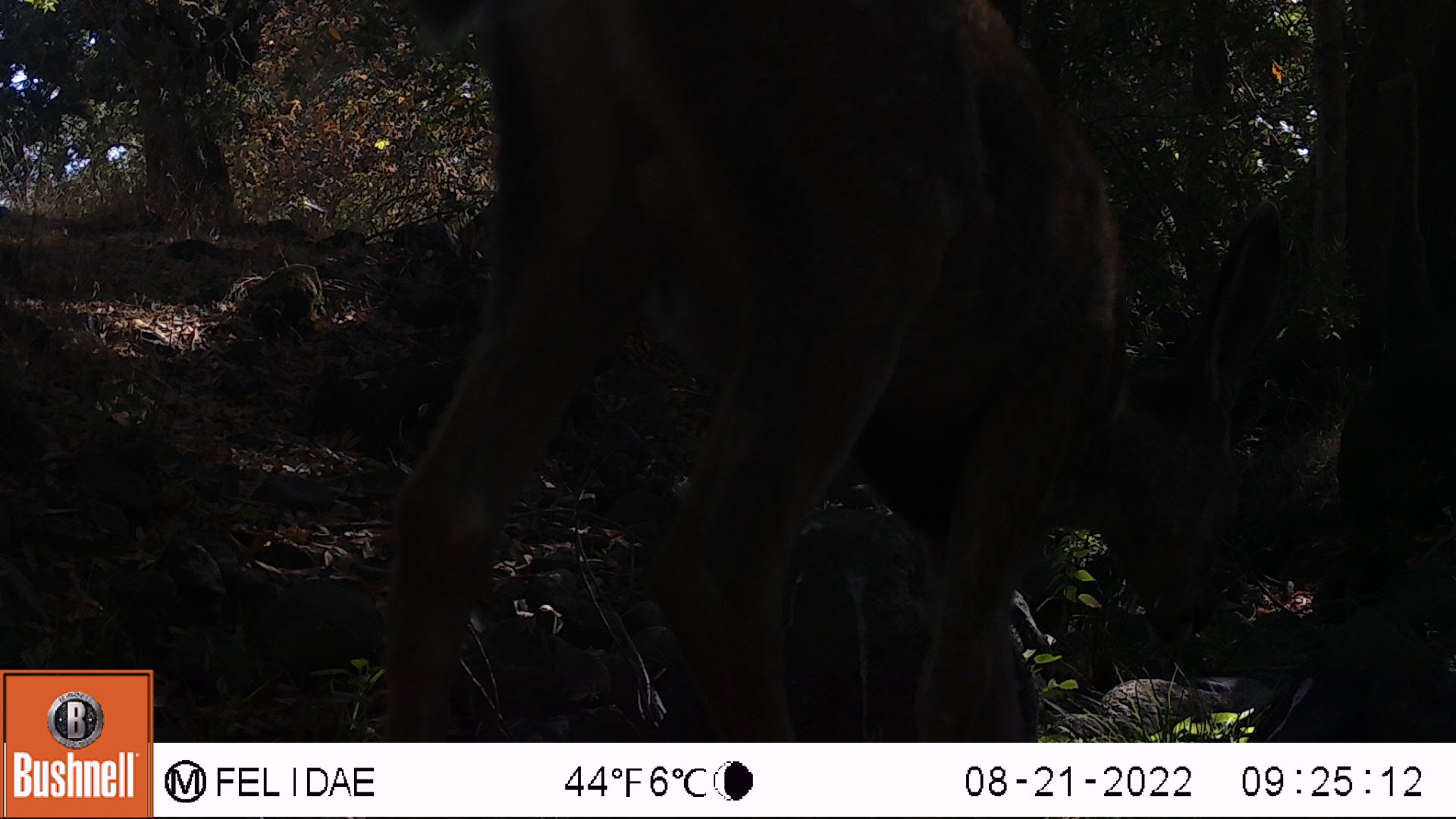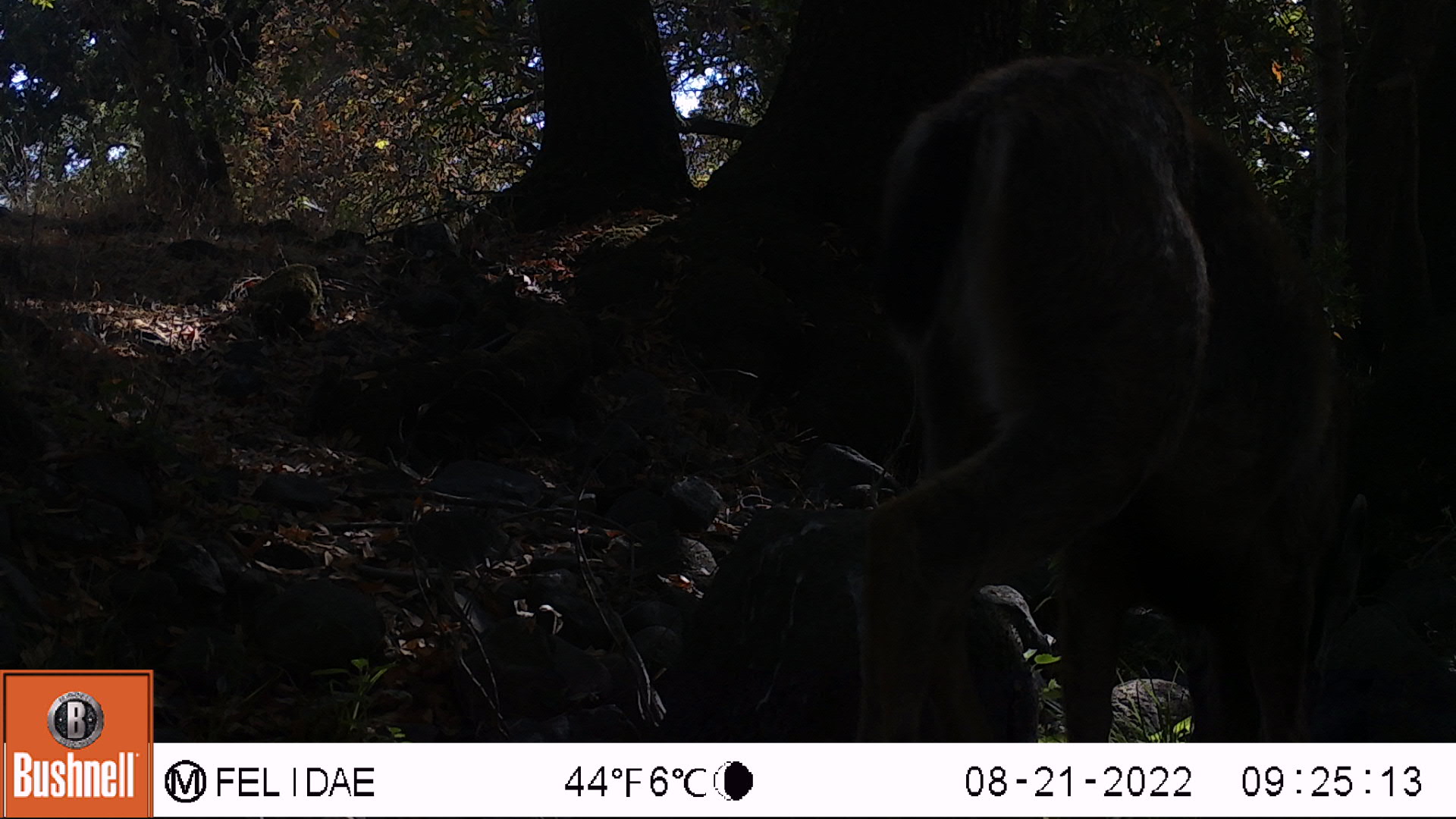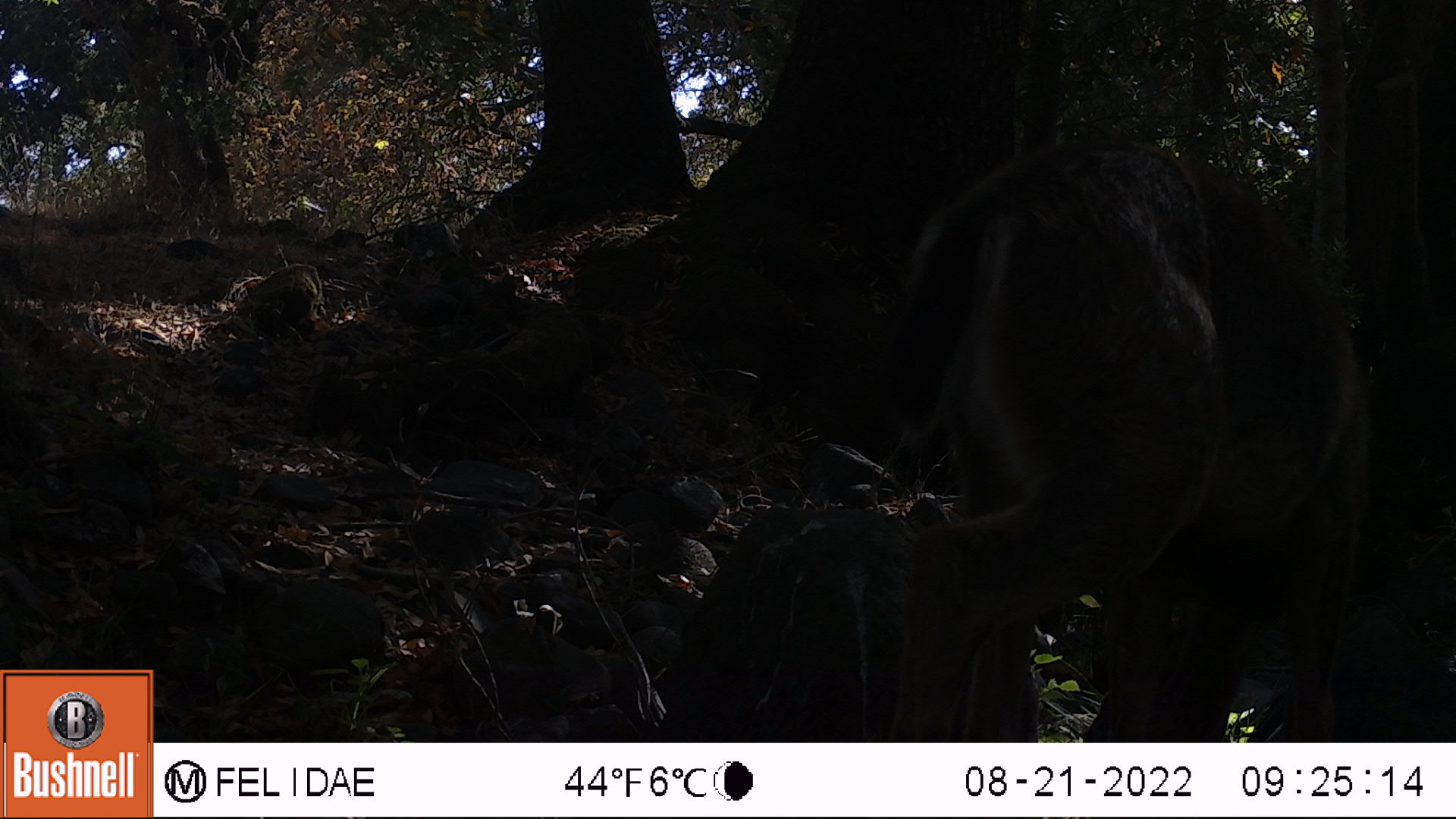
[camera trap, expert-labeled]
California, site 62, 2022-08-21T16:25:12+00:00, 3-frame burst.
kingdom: Animalia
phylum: Chordata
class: Mammalia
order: Artiodactyla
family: Cervidae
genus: Odocoileus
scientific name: Odocoileus hemionus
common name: mule deer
Mule deer (Odocoileus hemionus).